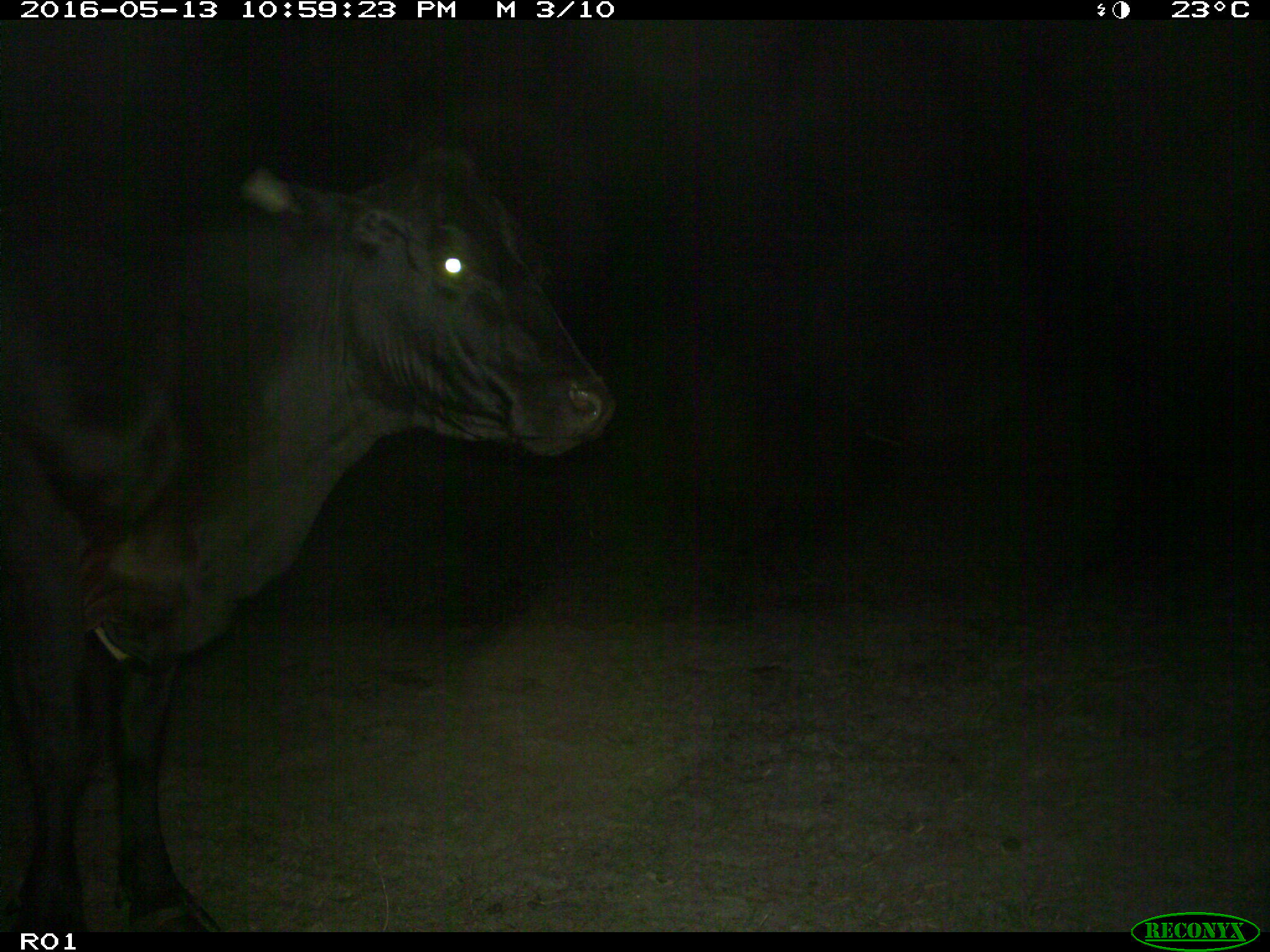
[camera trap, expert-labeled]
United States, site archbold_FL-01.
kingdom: Animalia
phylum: Chordata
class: Mammalia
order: Artiodactyla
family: Bovidae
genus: Bos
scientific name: Bos taurus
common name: domestic cow